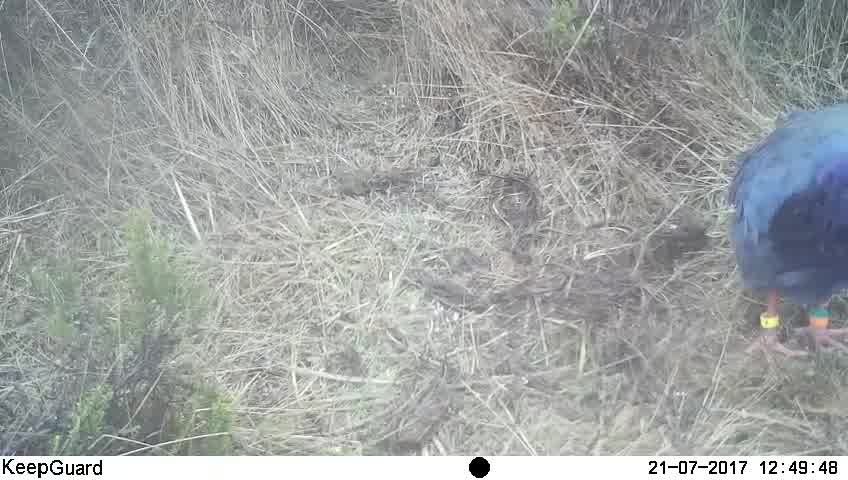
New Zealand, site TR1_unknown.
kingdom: Animalia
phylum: Chordata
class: Aves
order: Gruiformes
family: Rallidae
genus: Porphyrio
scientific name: Porphyrio mantelli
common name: takahe